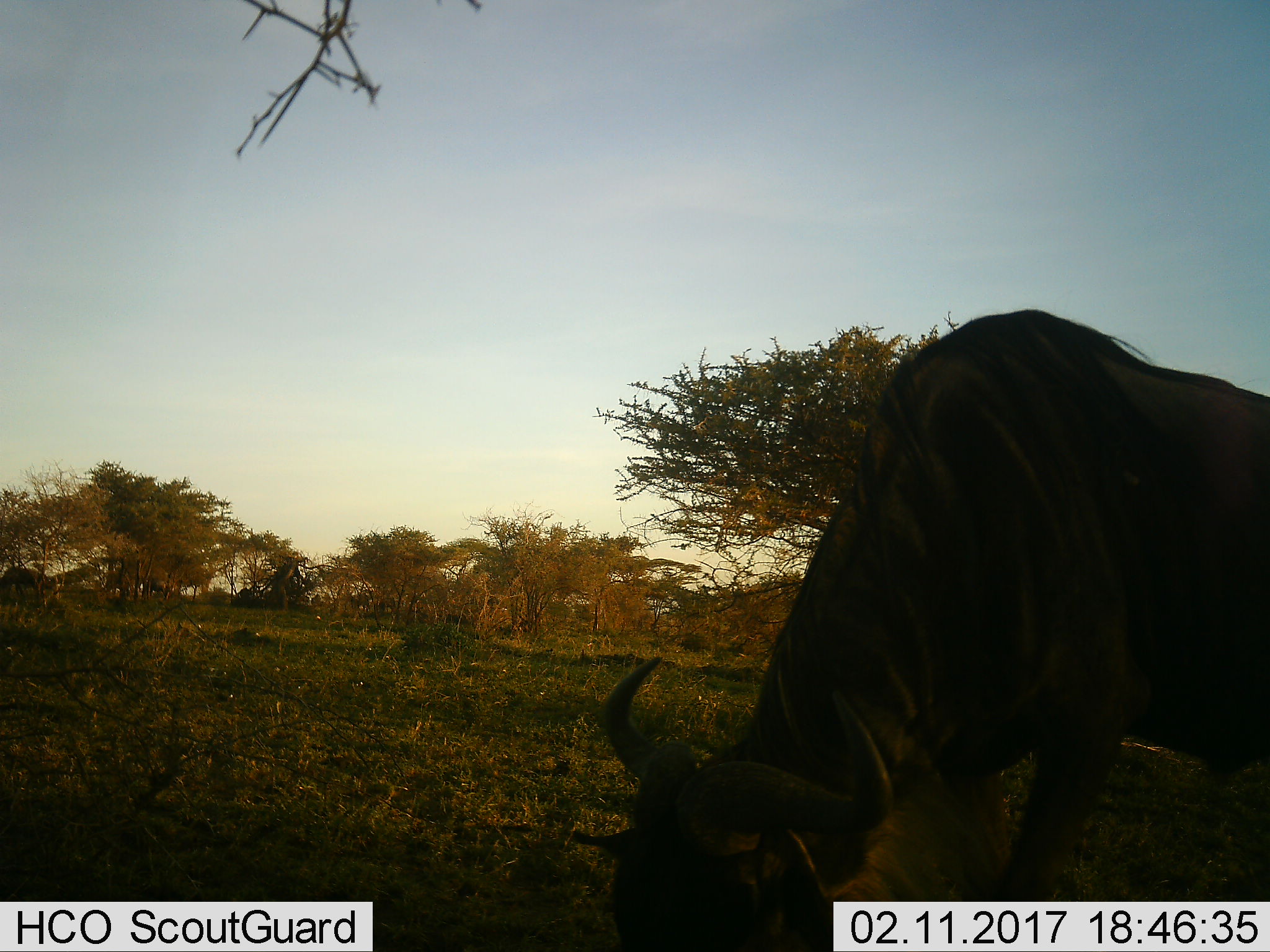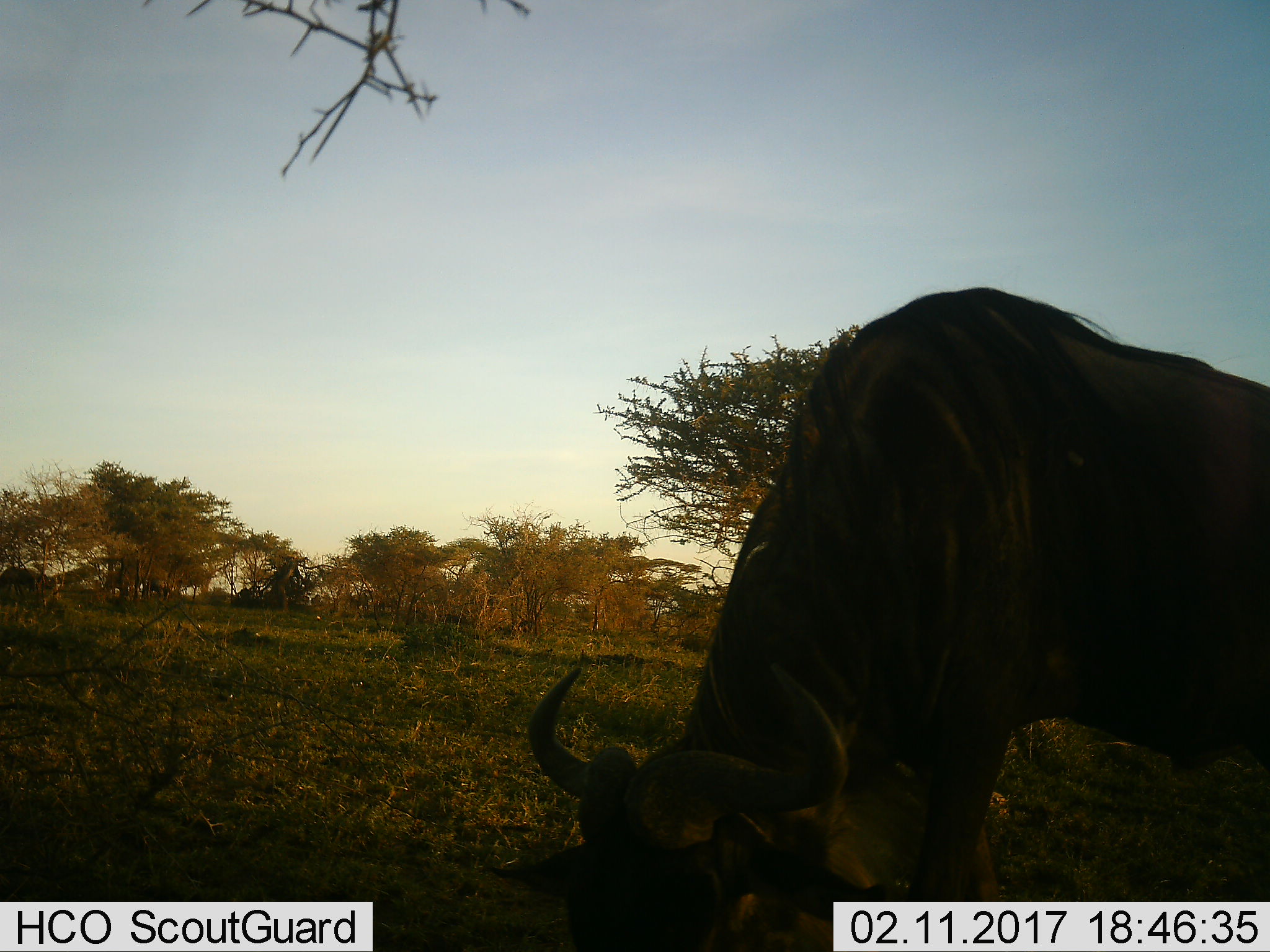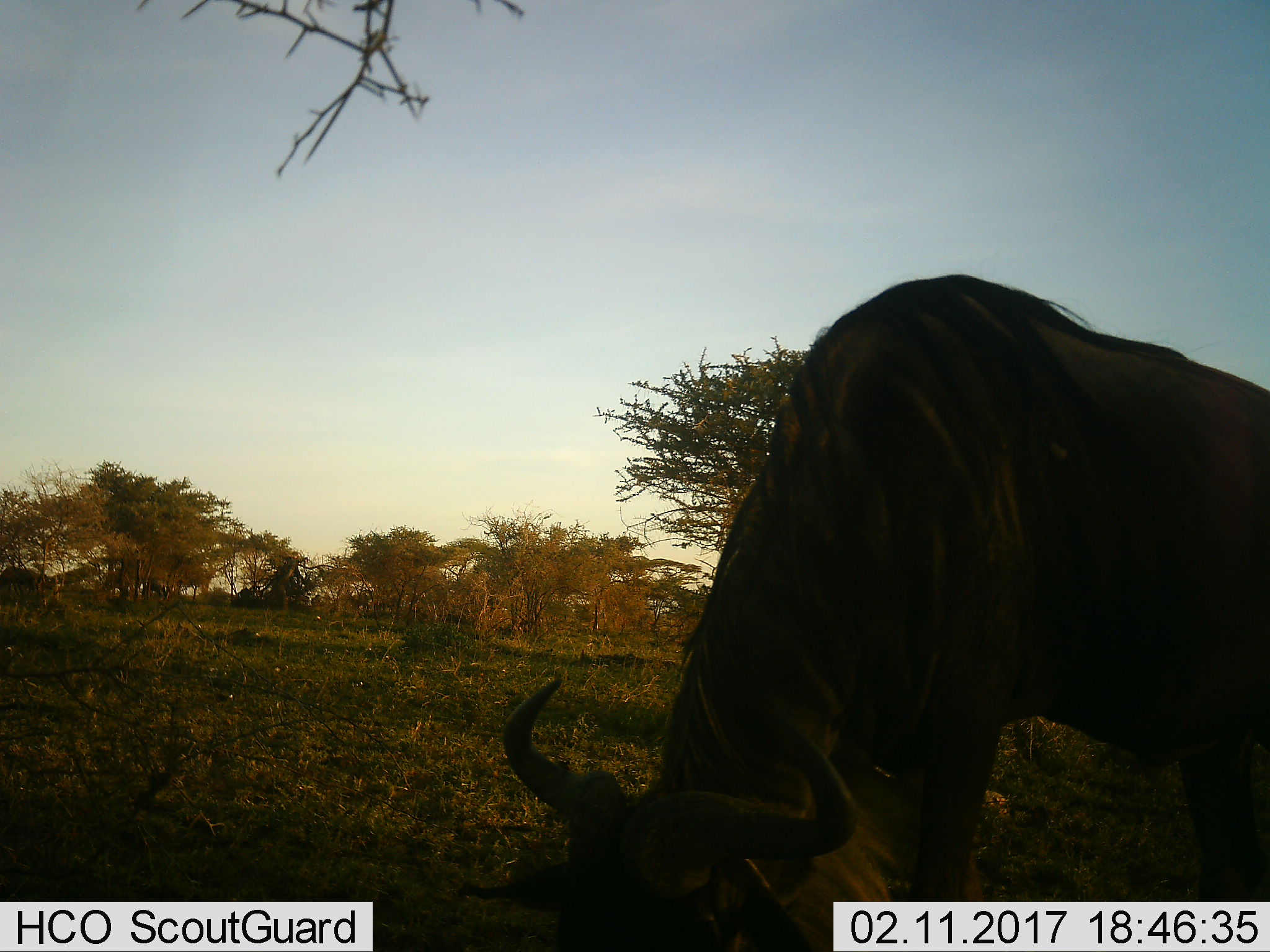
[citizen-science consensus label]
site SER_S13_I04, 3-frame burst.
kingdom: Animalia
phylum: Chordata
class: Mammalia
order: Artiodactyla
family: Bovidae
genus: Connochaetes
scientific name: Connochaetes taurinus taurinus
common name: blue wildebeest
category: wildebeestblue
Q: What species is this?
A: Wildebeestblue (blue wildebeest) (Connochaetes taurinus taurinus).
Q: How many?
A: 1.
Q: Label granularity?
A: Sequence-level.